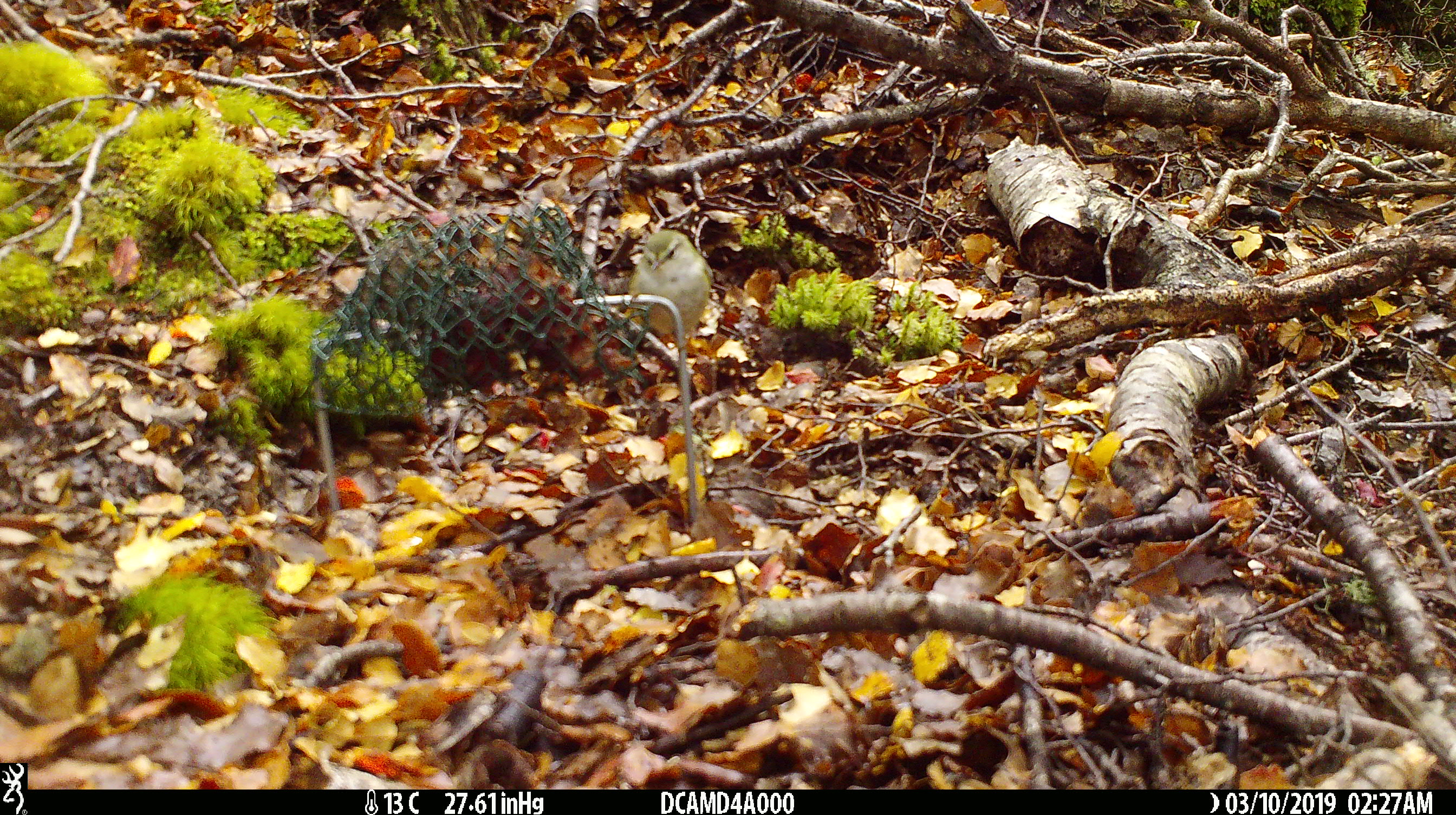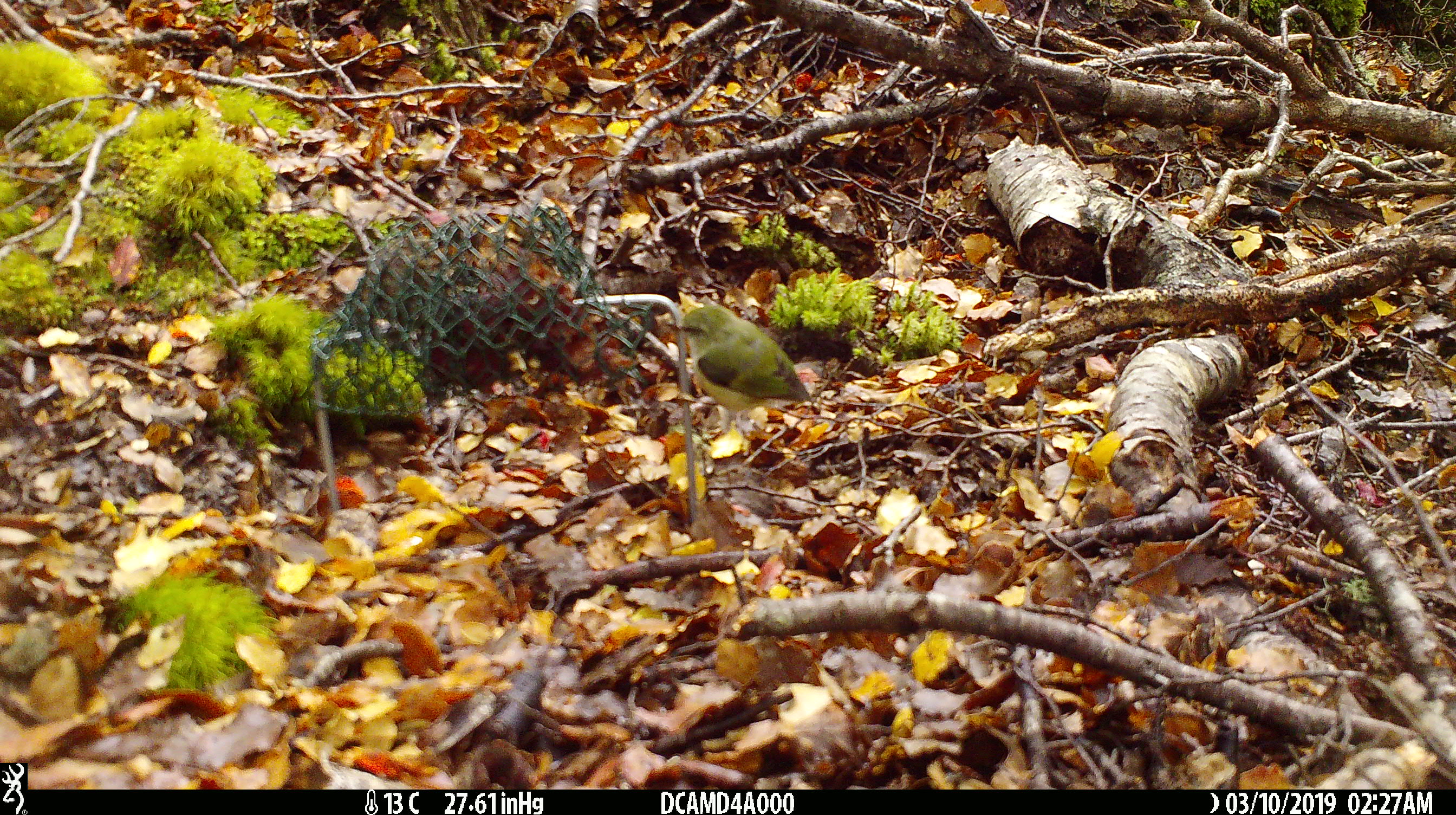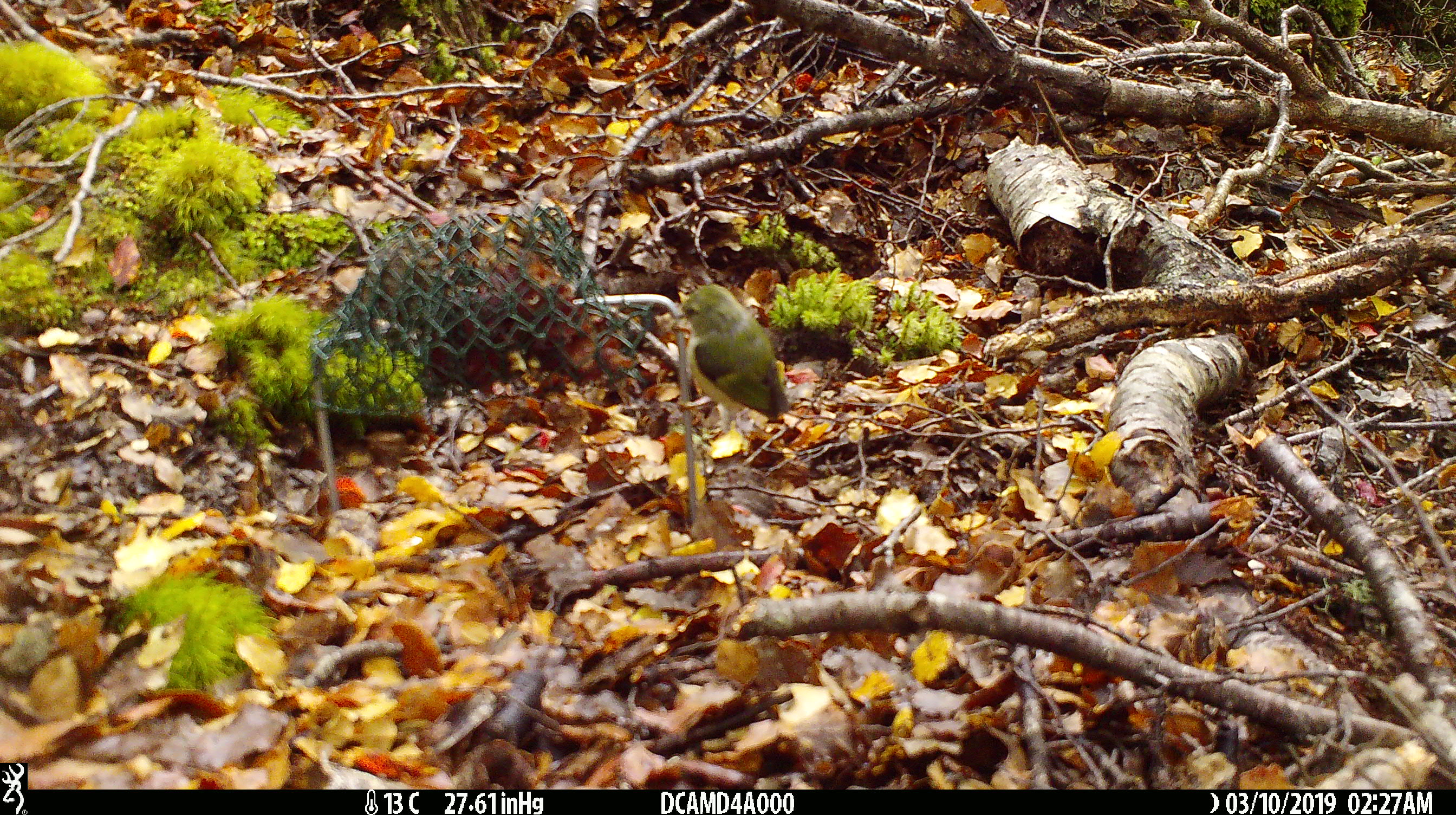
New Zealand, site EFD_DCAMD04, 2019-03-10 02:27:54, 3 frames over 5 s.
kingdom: Animalia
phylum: Chordata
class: Aves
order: Passeriformes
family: Acanthisittidae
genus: Acanthisitta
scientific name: Acanthisitta chloris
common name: rifleman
Rifleman (Acanthisitta chloris).